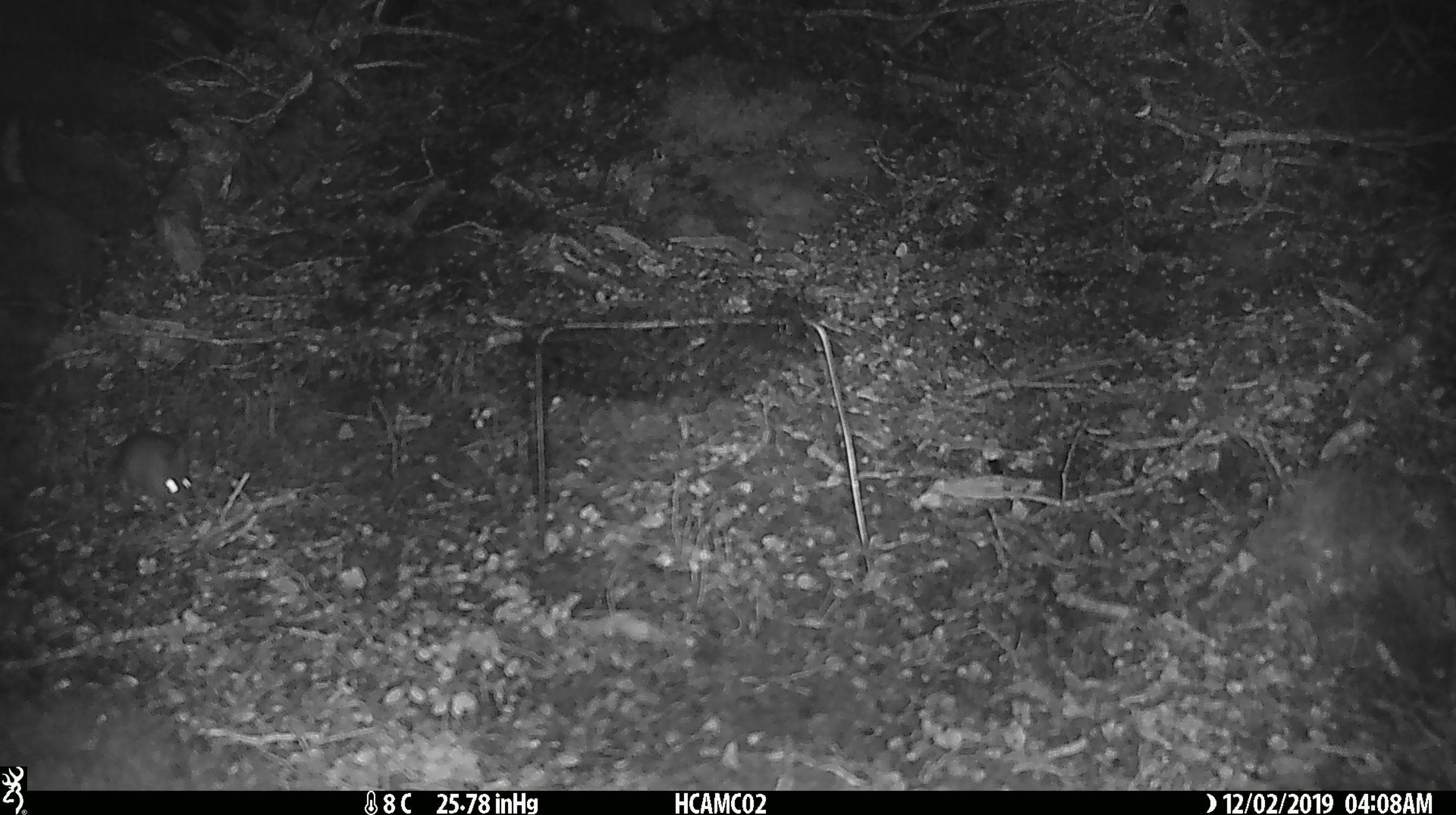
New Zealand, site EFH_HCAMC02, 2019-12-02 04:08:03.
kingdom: Animalia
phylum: Chordata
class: Mammalia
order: Rodentia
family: Muridae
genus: Mus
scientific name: Mus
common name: mouse